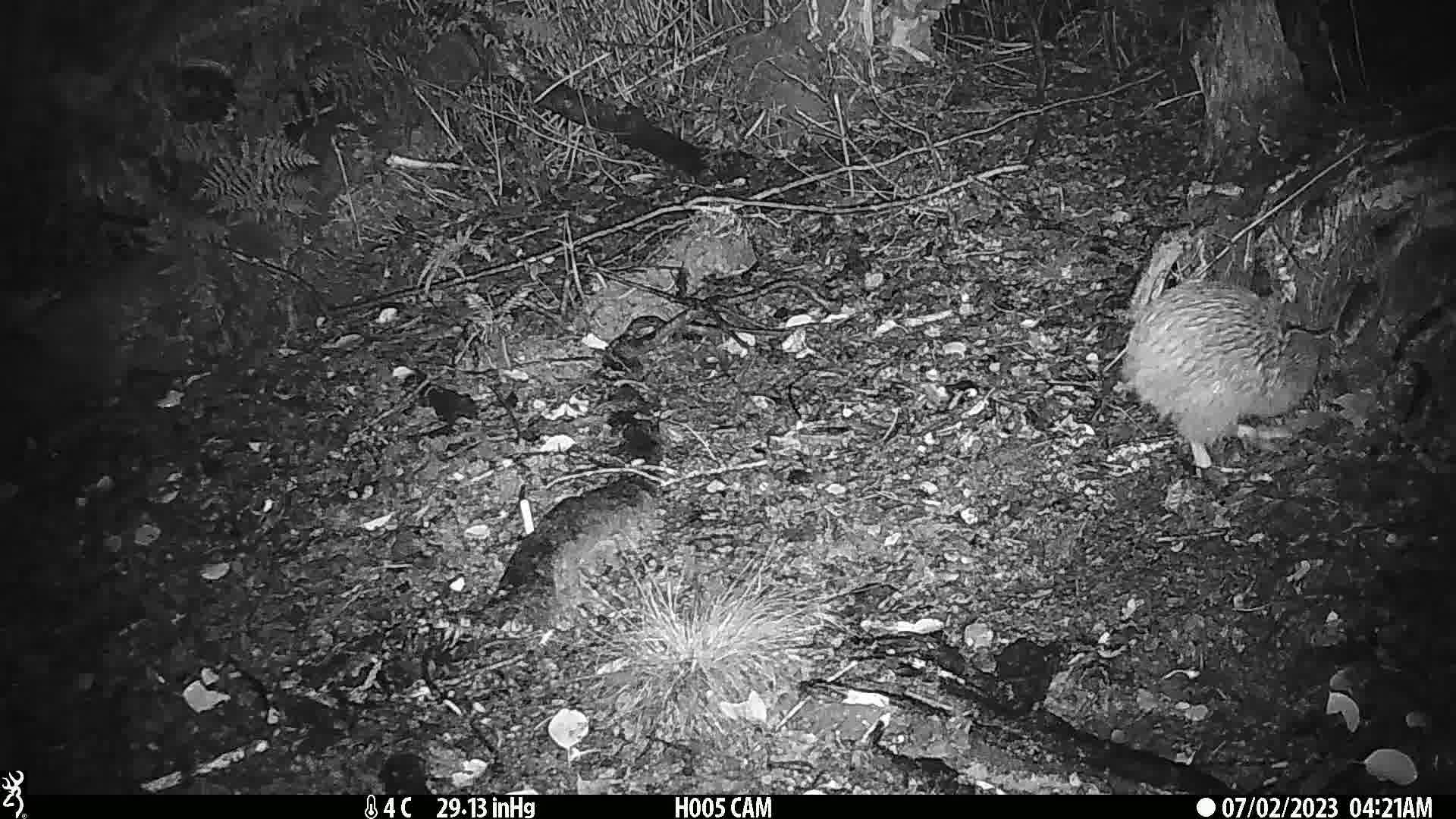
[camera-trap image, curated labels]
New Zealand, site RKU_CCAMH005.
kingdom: Animalia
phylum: Chordata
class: Aves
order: Apterygiformes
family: Apterygidae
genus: Apteryx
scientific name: Apteryx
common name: kiwi